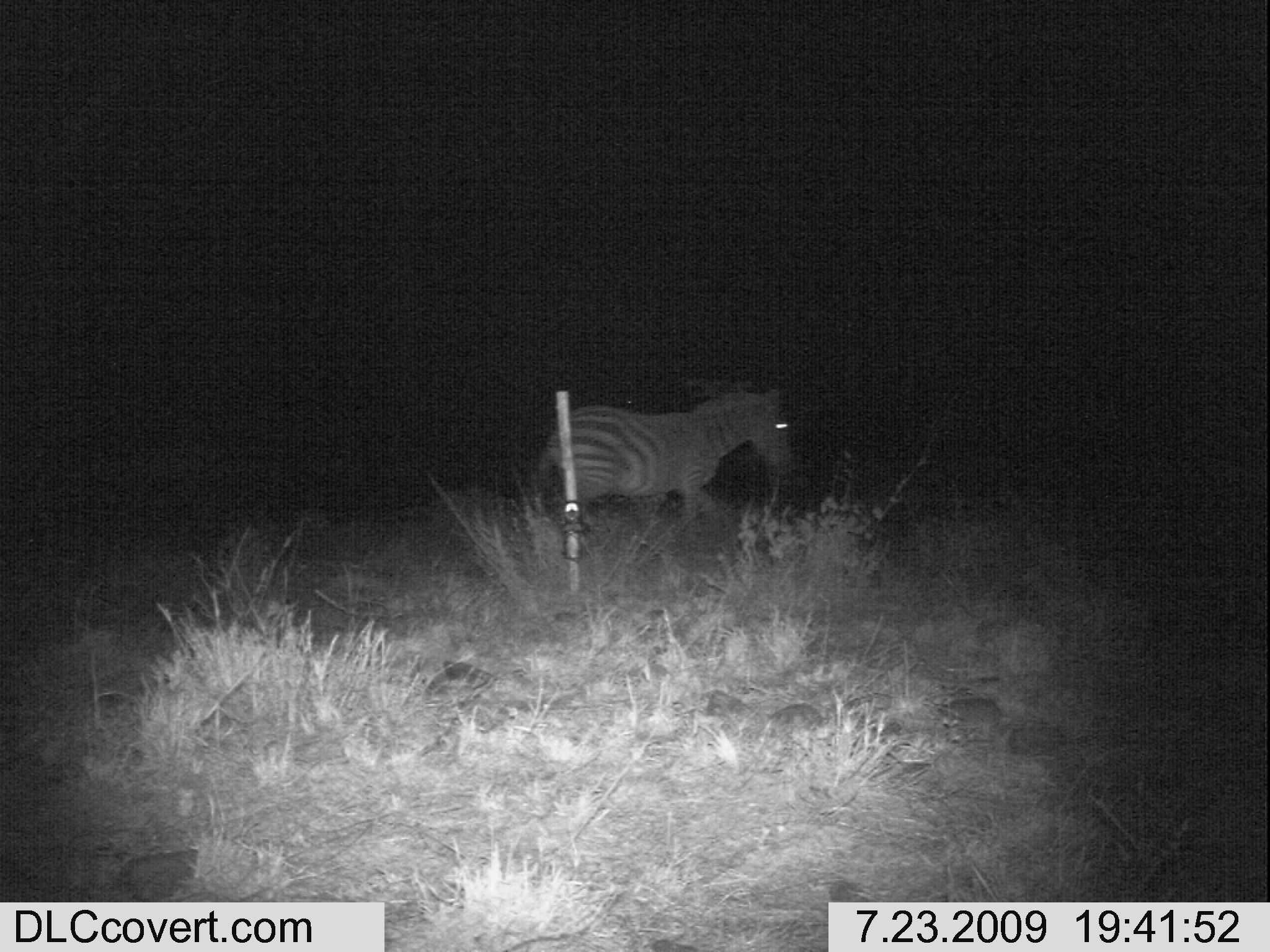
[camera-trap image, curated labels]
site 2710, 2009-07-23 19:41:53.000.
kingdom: Animalia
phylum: Chordata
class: Mammalia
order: Perissodactyla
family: Equidae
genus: Equus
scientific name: Equus quagga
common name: plains zebra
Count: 1.